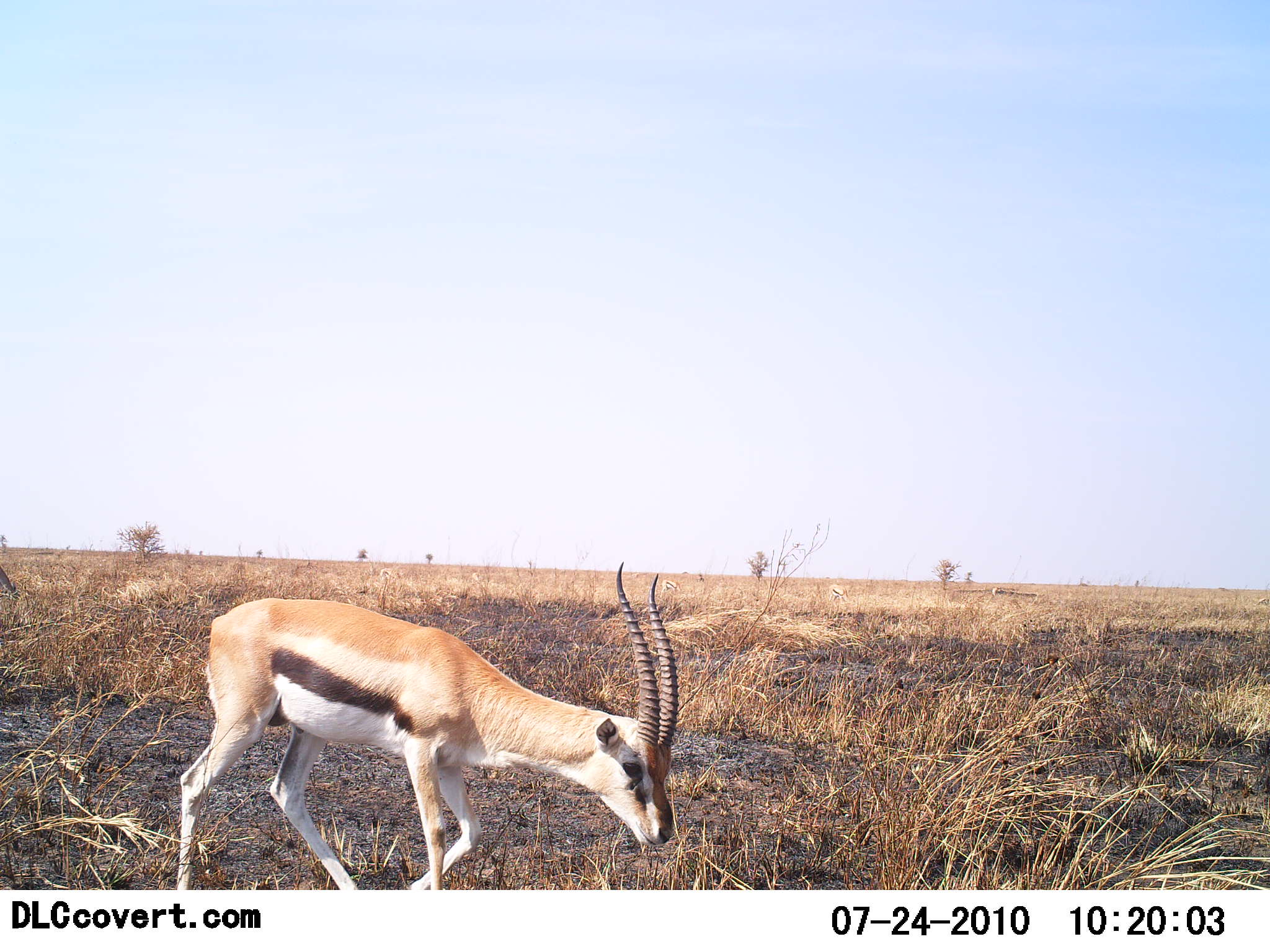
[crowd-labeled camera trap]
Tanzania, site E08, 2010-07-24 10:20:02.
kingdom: Animalia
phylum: Chordata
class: Mammalia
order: Artiodactyla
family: Bovidae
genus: Eudorcas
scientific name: Eudorcas thomsonii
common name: thomson's gazelle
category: gazellethomsons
Gazellethomsons (thomson's gazelle) (Eudorcas thomsonii), count 1. Behavior (volunteer vote fractions): standing 12%, resting 0%, moving 69%, interacting 0%. Young present (vote fraction): 0%. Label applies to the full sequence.